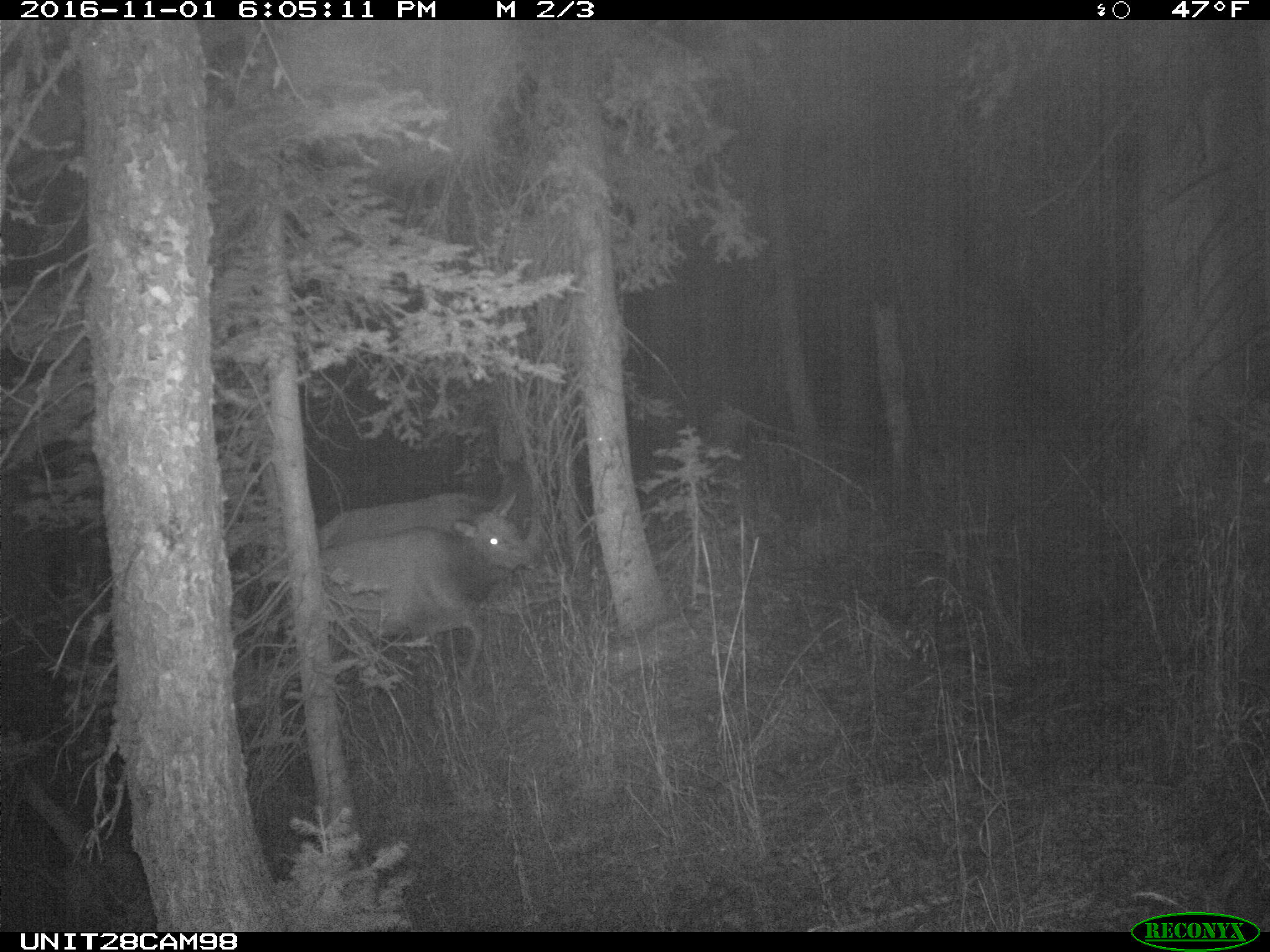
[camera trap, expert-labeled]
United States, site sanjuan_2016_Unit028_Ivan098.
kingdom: Animalia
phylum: Chordata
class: Mammalia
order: Artiodactyla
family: Cervidae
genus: Cervus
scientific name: Cervus elaphus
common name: red deer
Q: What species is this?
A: Cervus elaphus (red deer).